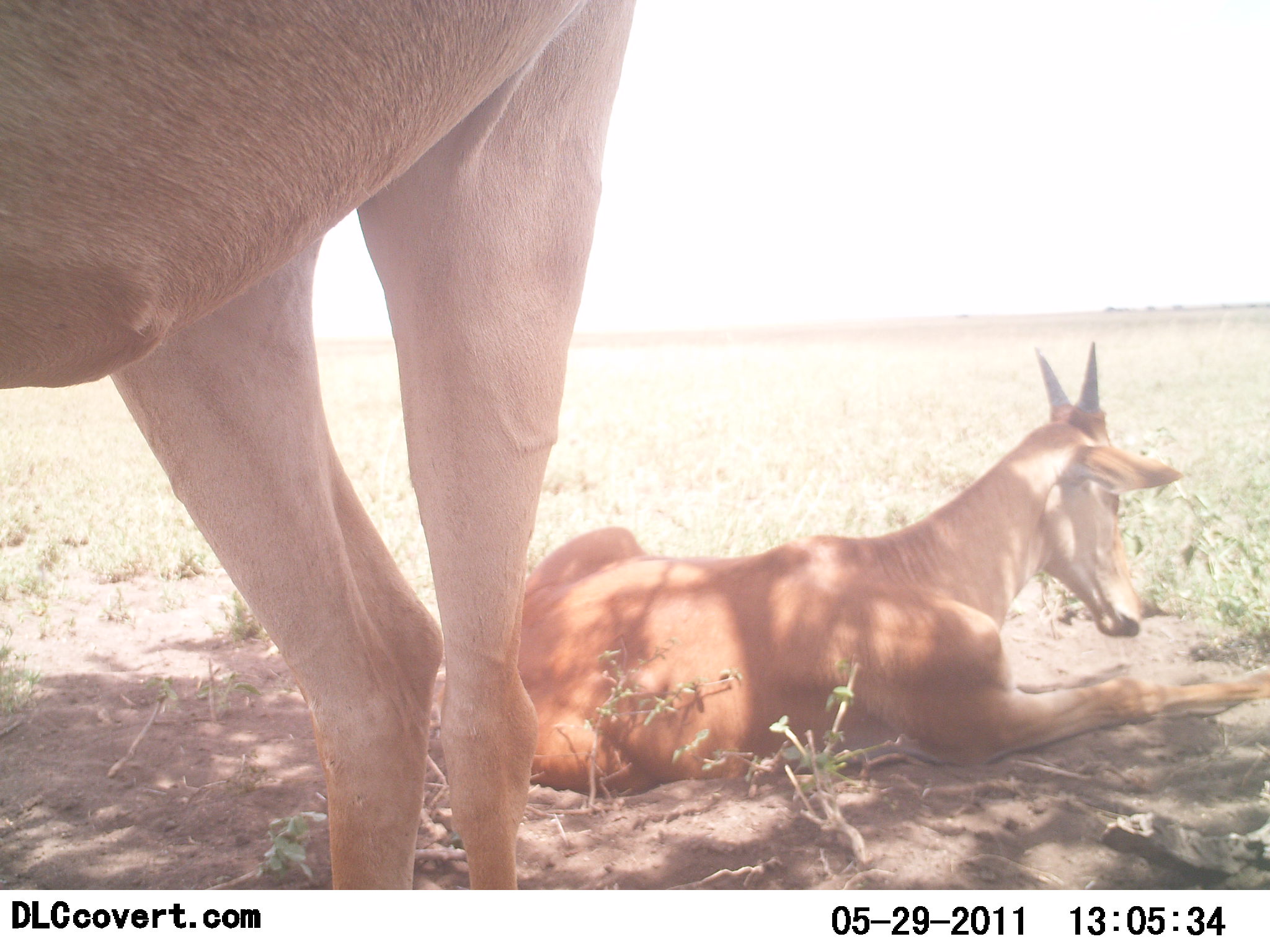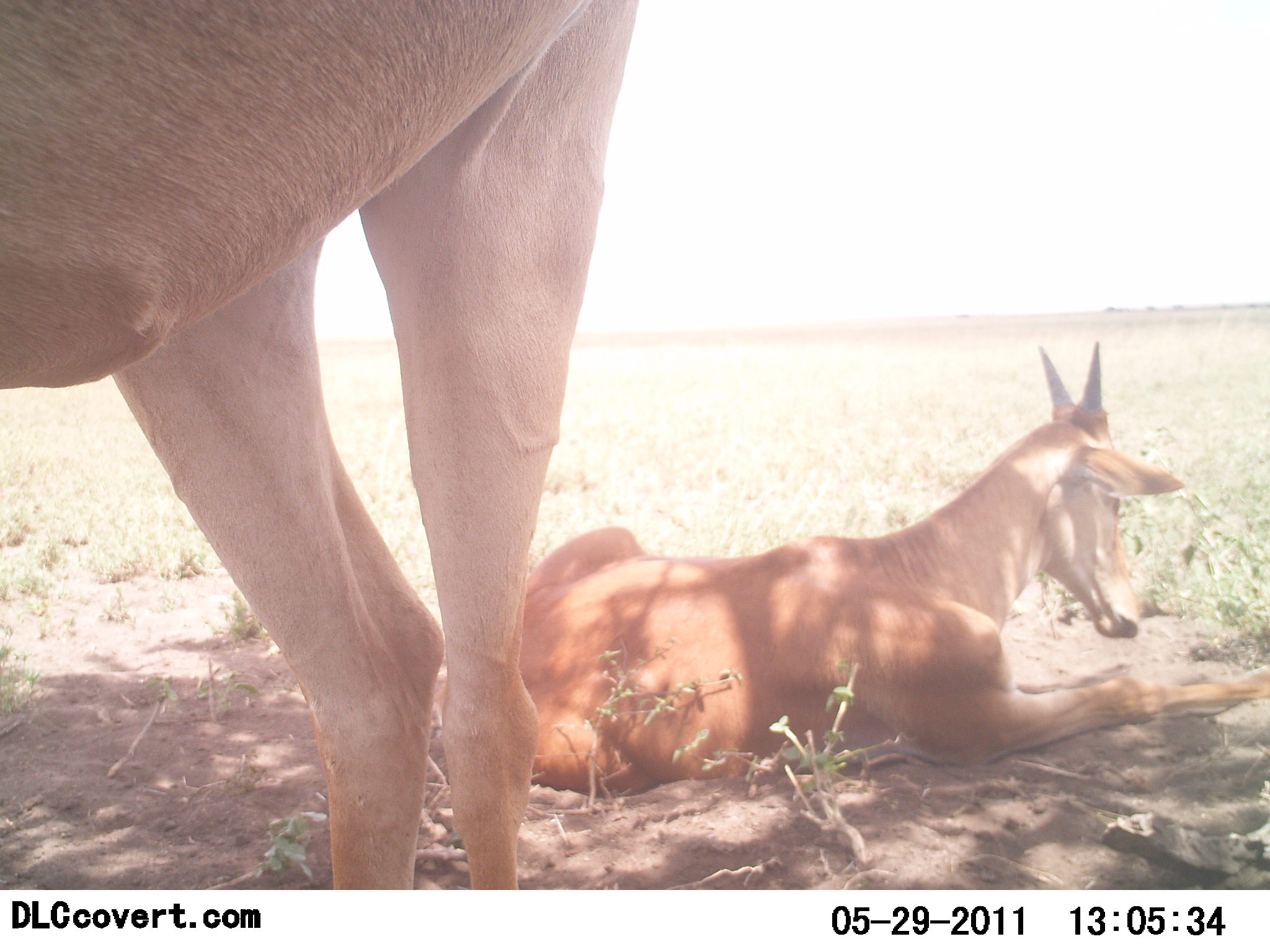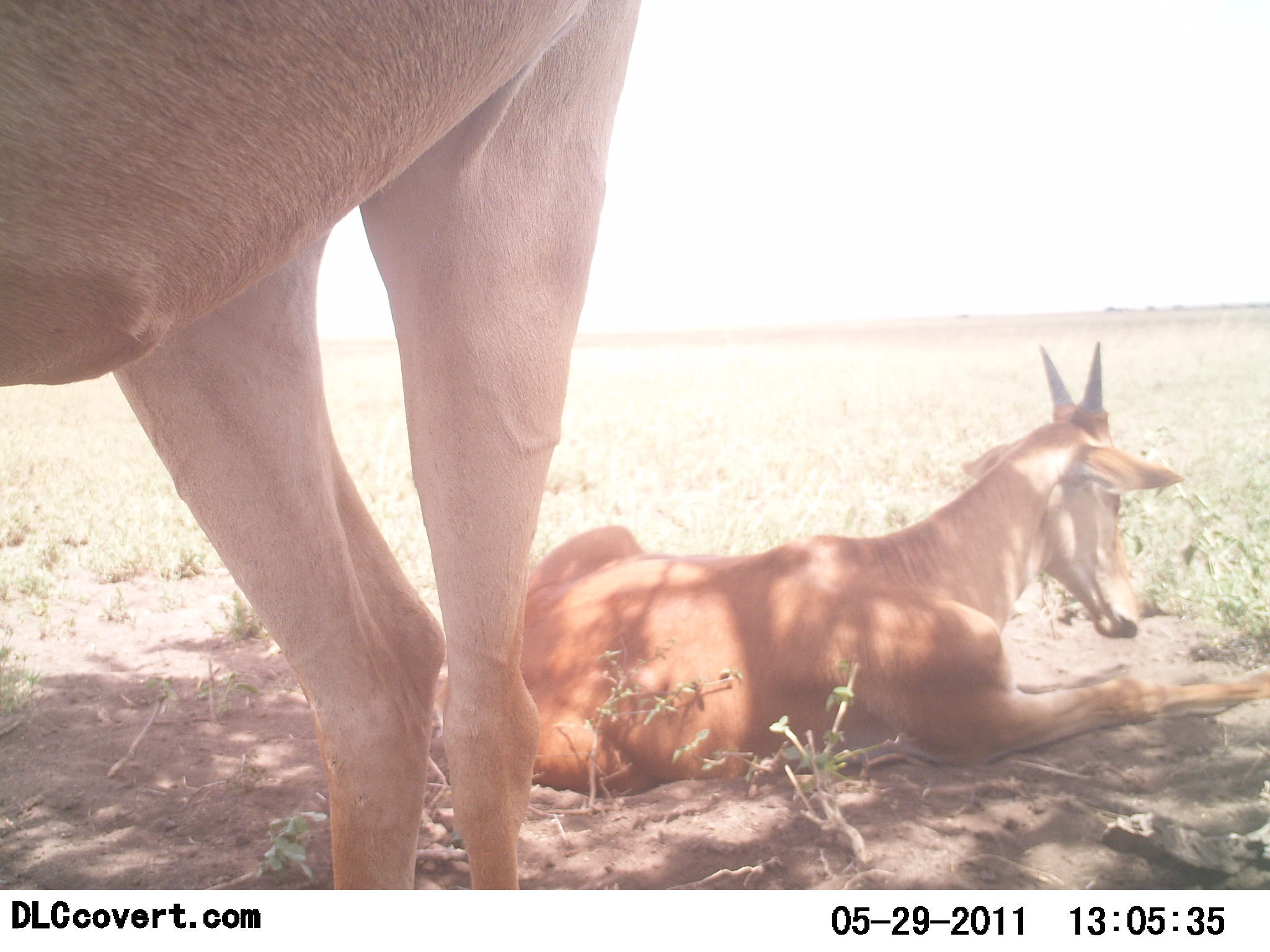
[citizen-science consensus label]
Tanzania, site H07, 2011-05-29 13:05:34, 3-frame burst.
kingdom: Animalia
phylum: Chordata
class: Mammalia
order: Artiodactyla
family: Bovidae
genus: Alcelaphus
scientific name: Alcelaphus buselaphus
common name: hartebeest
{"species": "hartebeest (Alcelaphus buselaphus)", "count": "2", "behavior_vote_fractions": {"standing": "70%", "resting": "100%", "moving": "0%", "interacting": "0%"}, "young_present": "70%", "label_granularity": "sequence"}